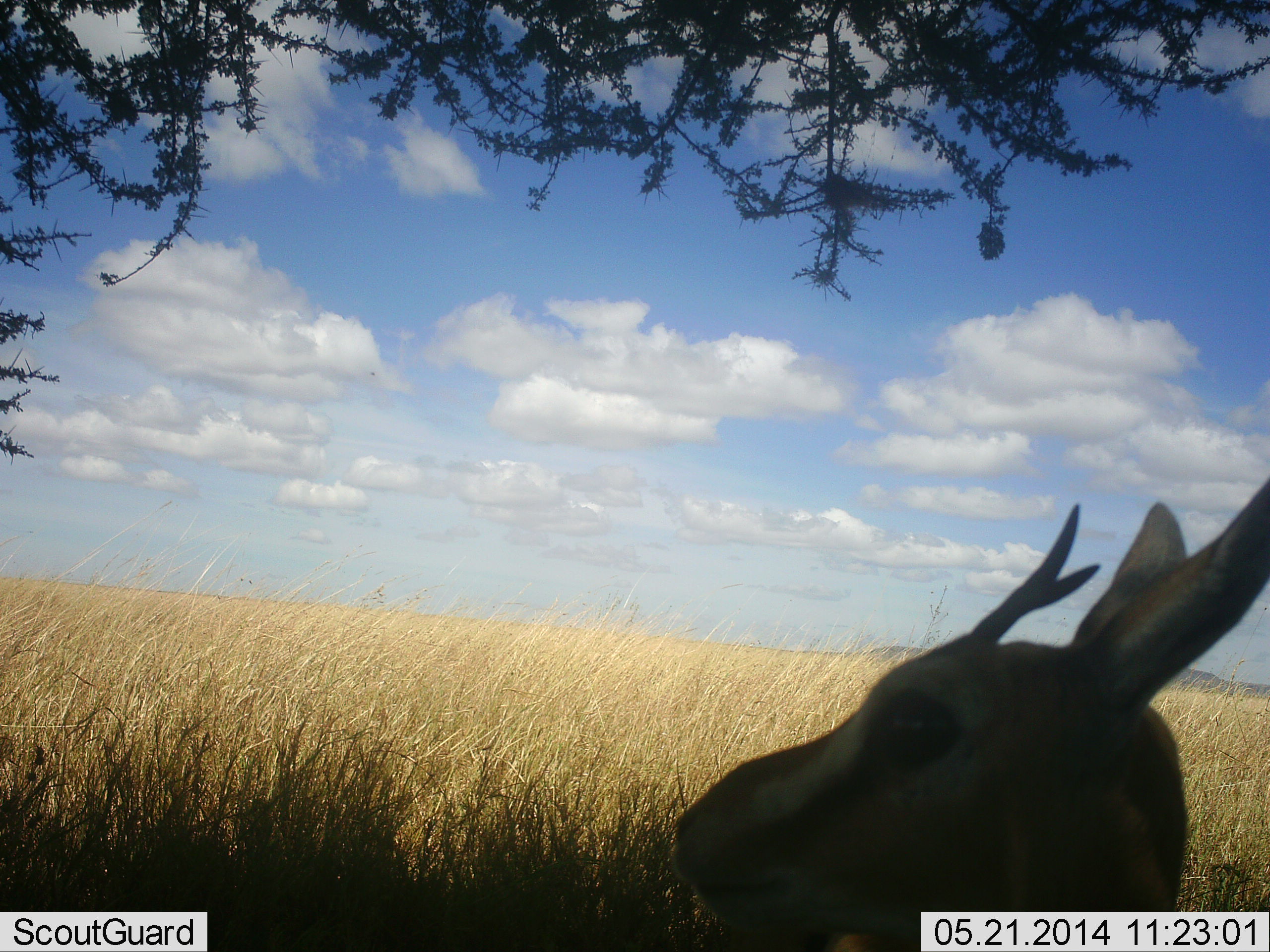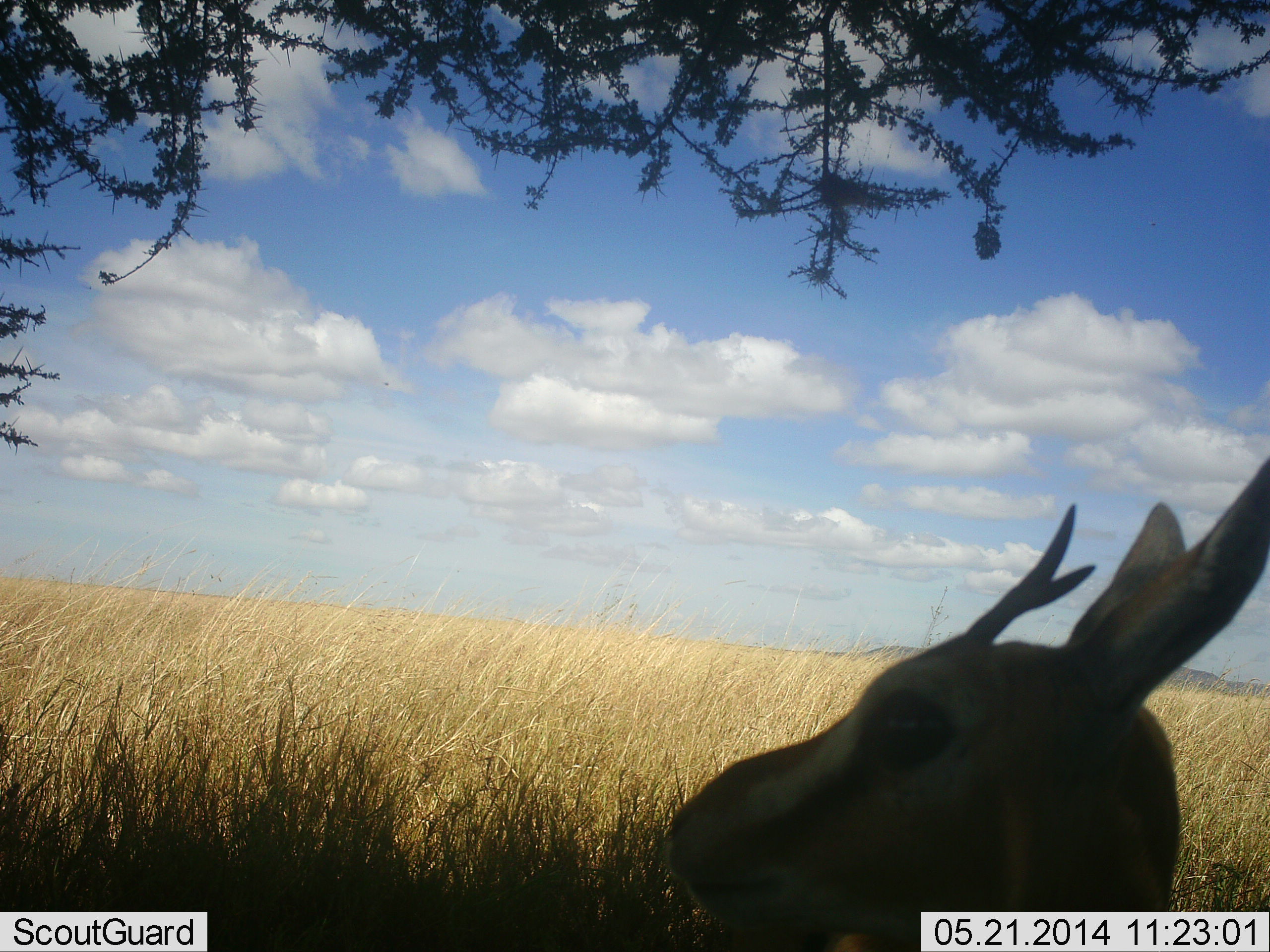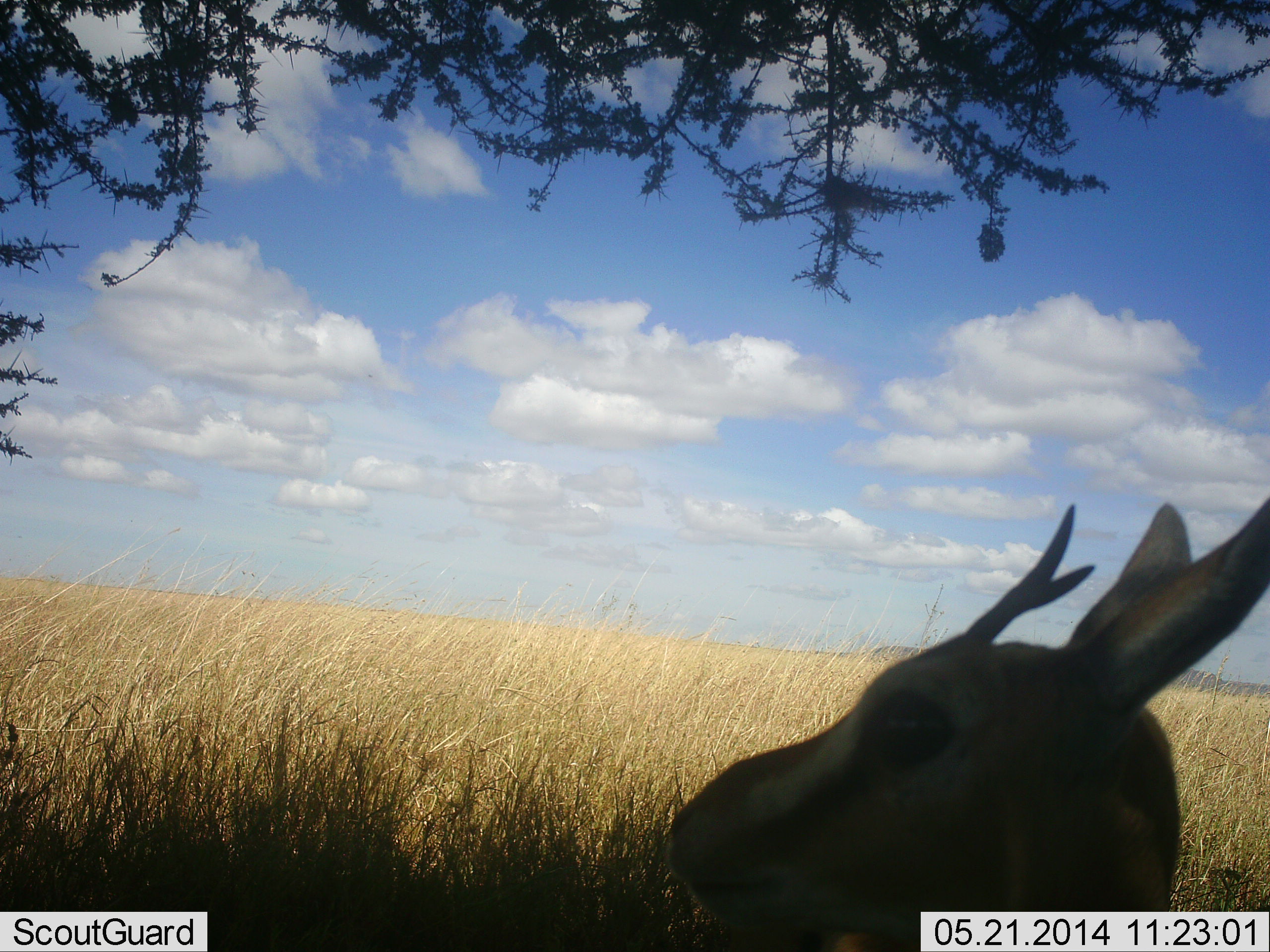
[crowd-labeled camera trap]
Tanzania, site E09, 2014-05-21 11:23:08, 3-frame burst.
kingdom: Animalia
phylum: Chordata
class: Mammalia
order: Artiodactyla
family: Bovidae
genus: Eudorcas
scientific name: Eudorcas thomsonii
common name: thomson's gazelle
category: gazellethomsons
Gazellethomsons (thomson's gazelle) (Eudorcas thomsonii), count 1. Behavior (volunteer vote fractions): standing 70%, resting 30%, moving 0%, interacting 0%. Young present (vote fraction): 0%. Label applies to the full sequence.